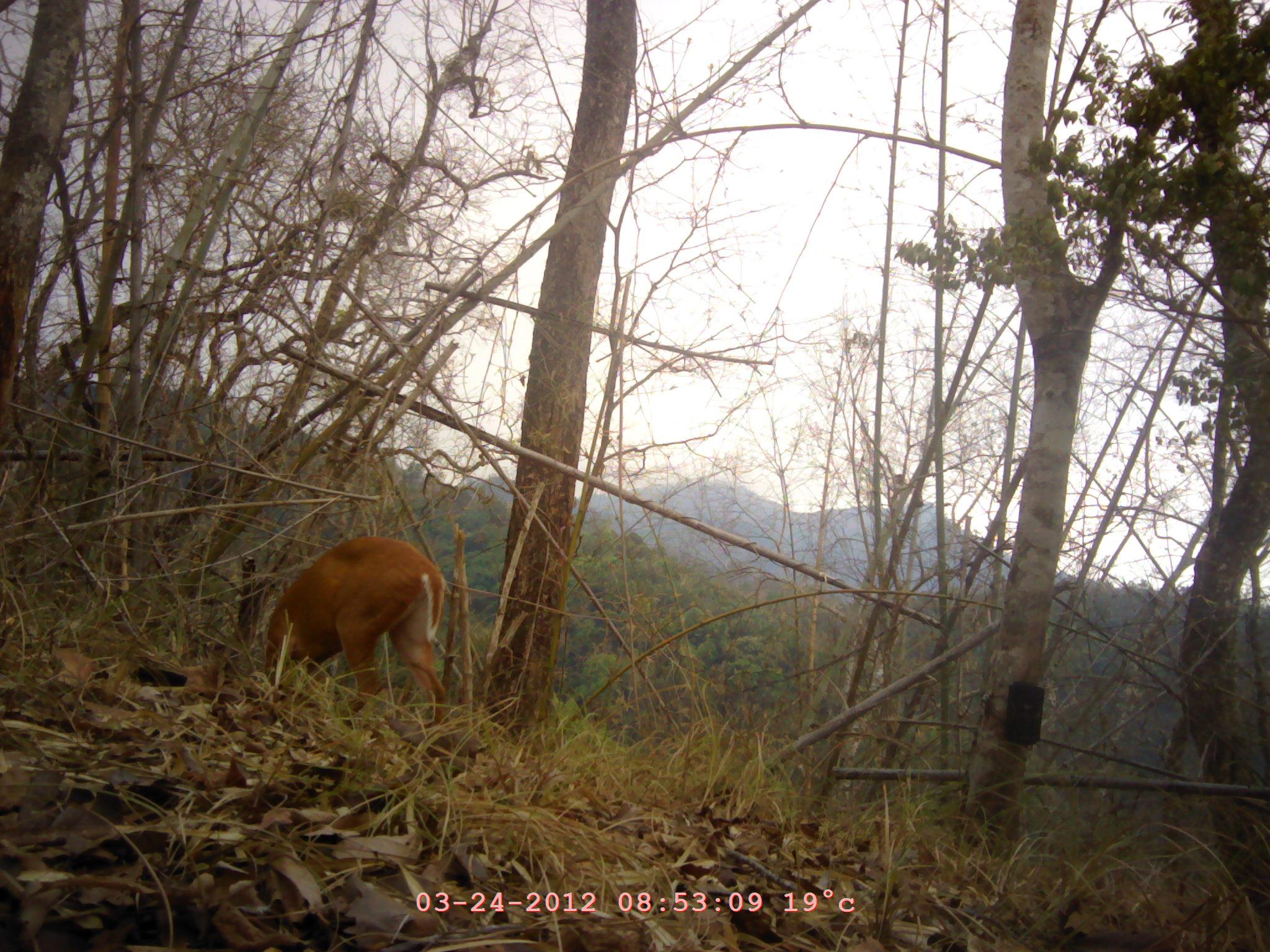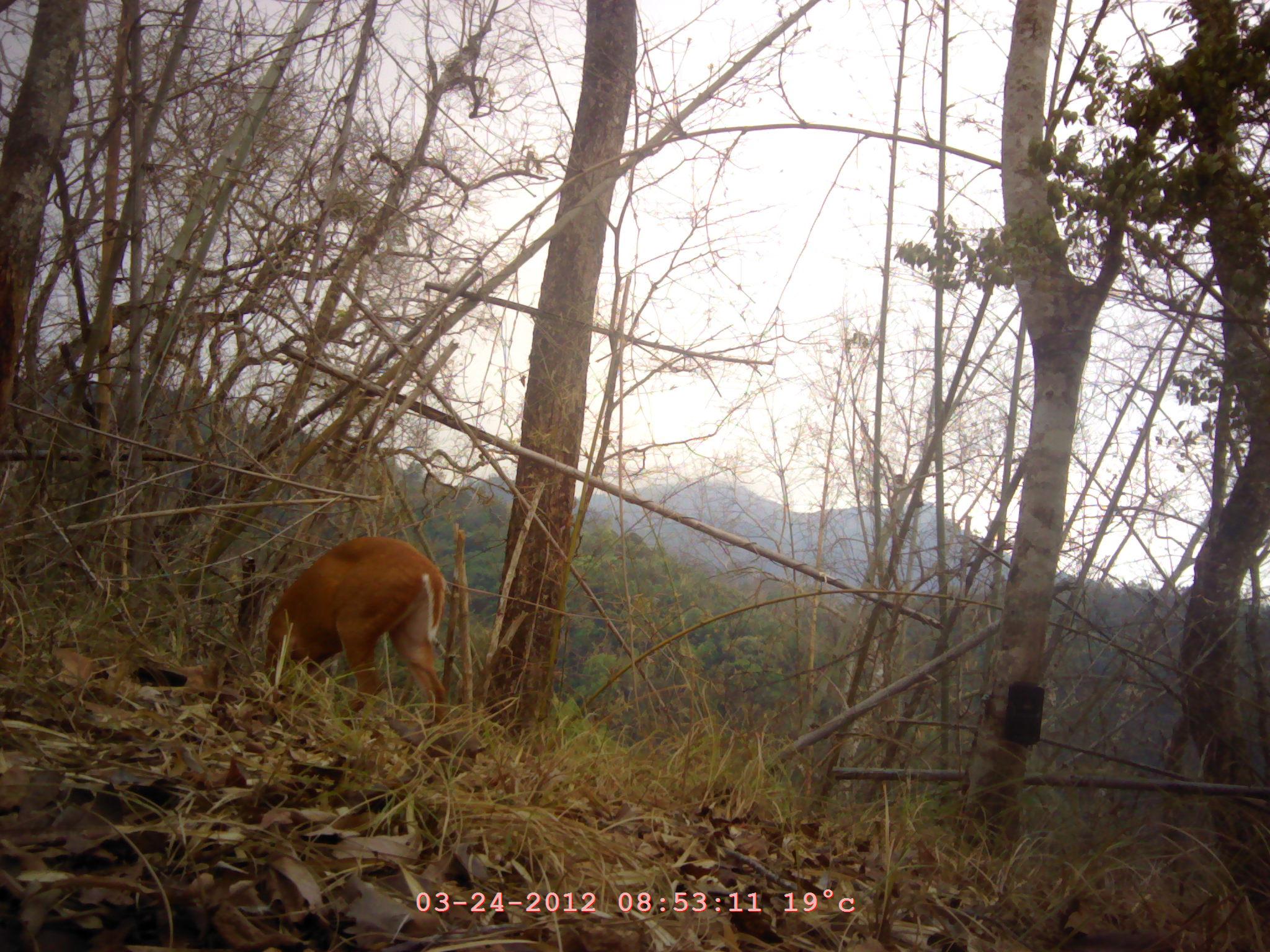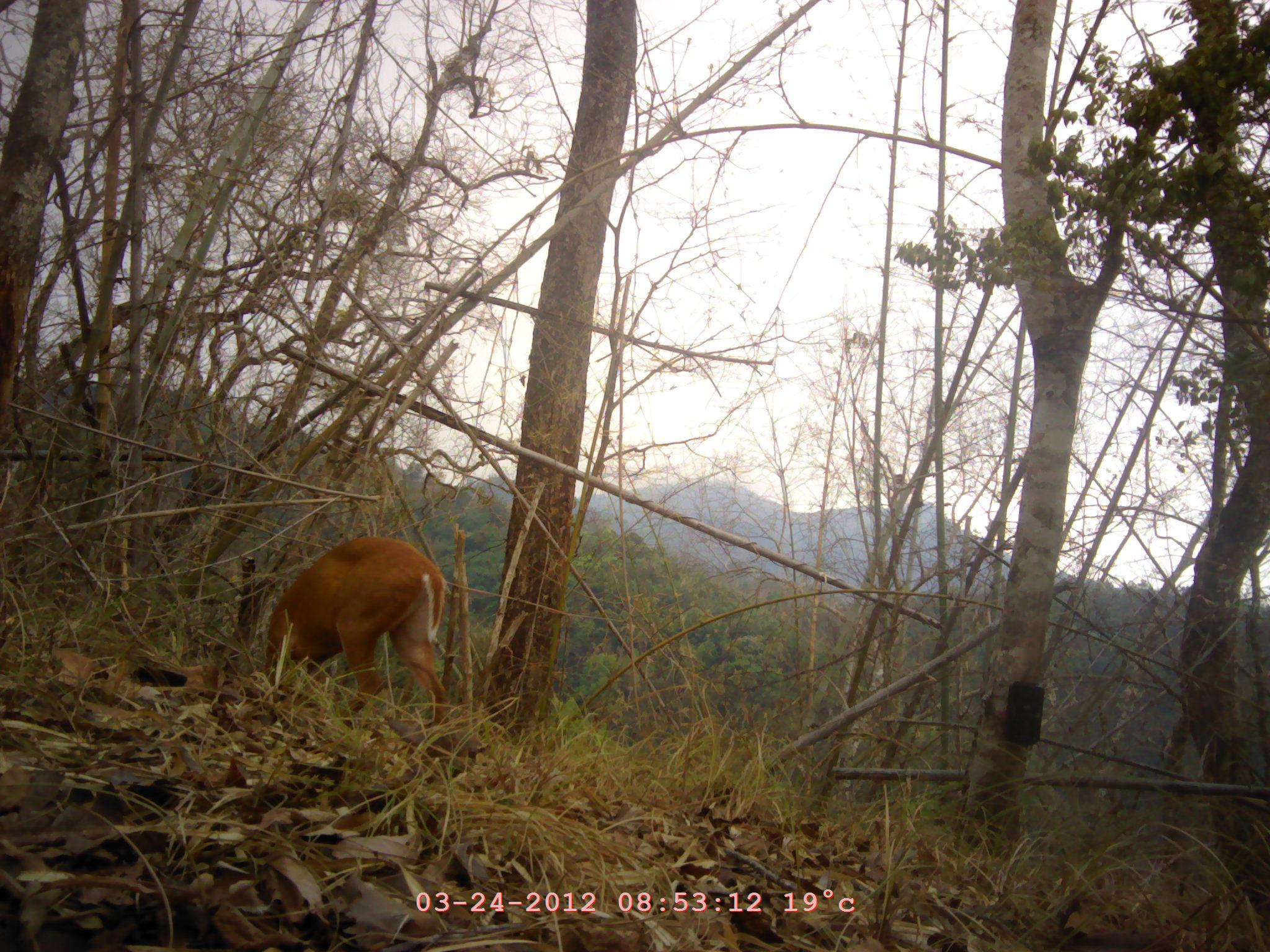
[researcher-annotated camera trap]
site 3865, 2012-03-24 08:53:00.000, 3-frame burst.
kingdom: Animalia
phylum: Chordata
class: Mammalia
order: Artiodactyla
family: Cervidae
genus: Muntiacus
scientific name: Muntiacus muntjak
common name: southern red muntjac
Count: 1.